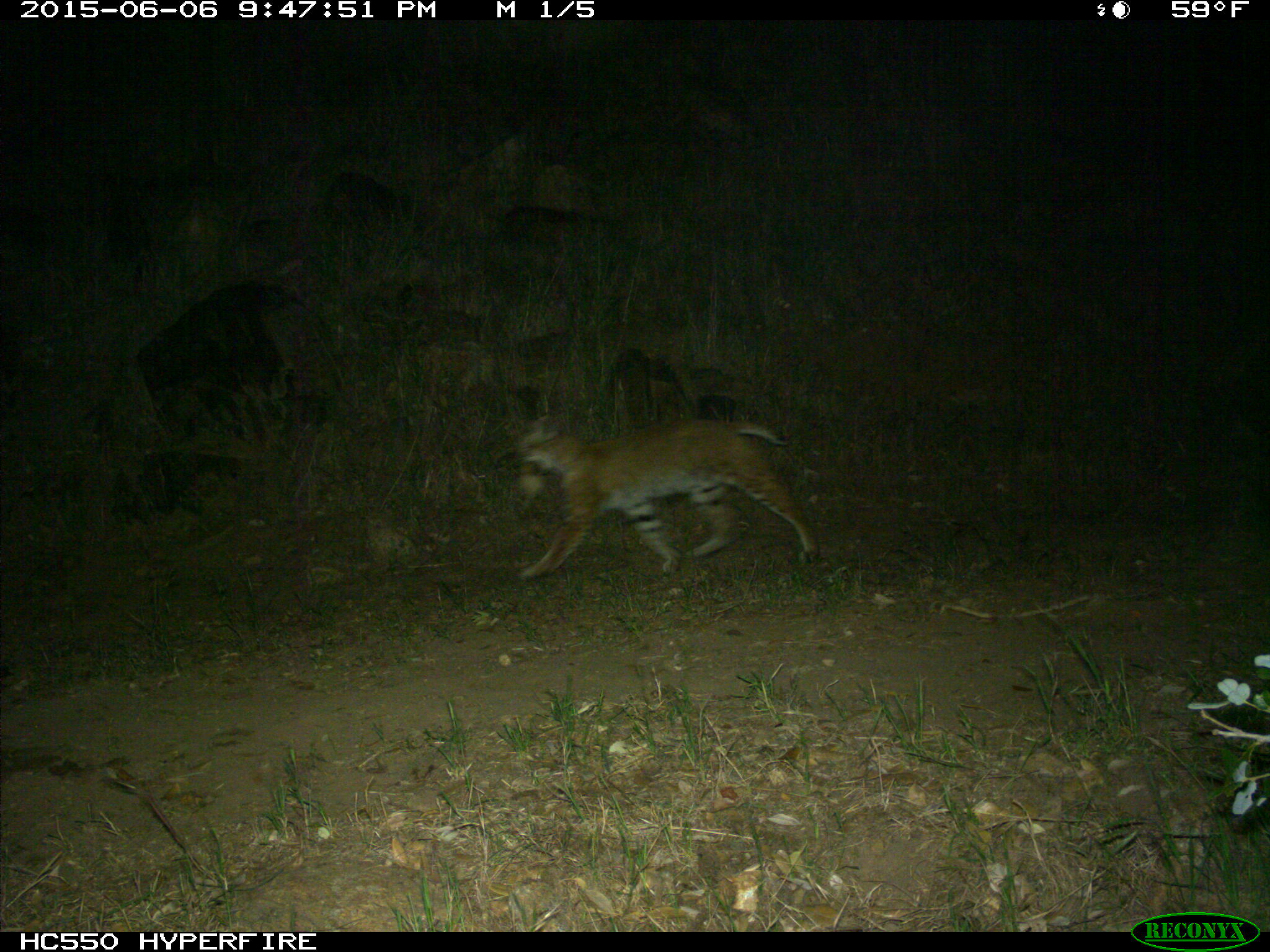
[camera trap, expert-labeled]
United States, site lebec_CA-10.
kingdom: Animalia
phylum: Chordata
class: Mammalia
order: Carnivora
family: Felidae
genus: Lynx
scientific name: Lynx rufus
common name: bobcat